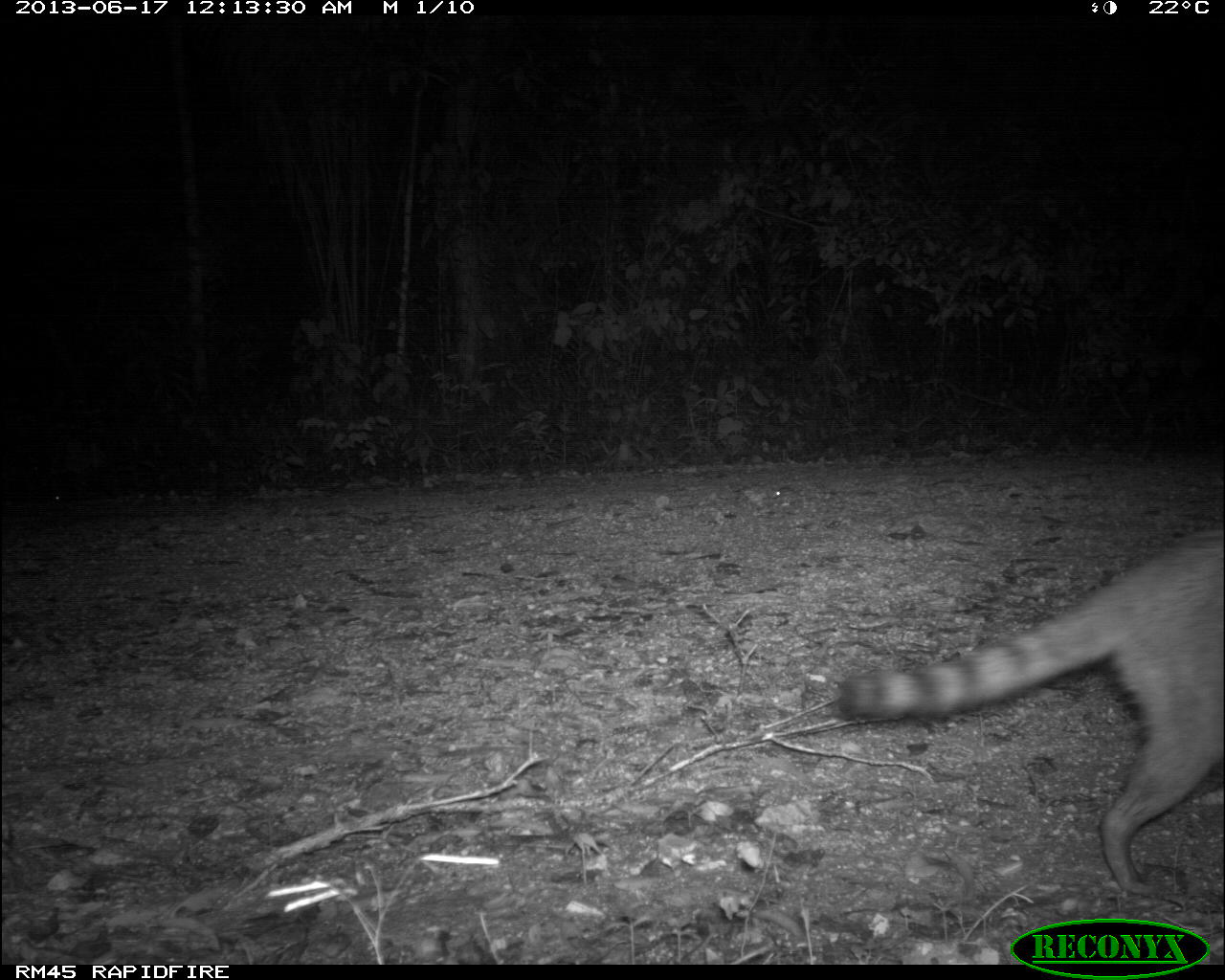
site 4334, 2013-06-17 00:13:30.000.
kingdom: Animalia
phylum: Chordata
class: Mammalia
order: Carnivora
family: Procyonidae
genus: Procyon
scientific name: Procyon lotor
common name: common raccoon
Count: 1.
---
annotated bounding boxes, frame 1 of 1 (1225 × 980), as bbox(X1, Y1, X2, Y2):
procyon lotor: bbox(834, 520, 1225, 897)